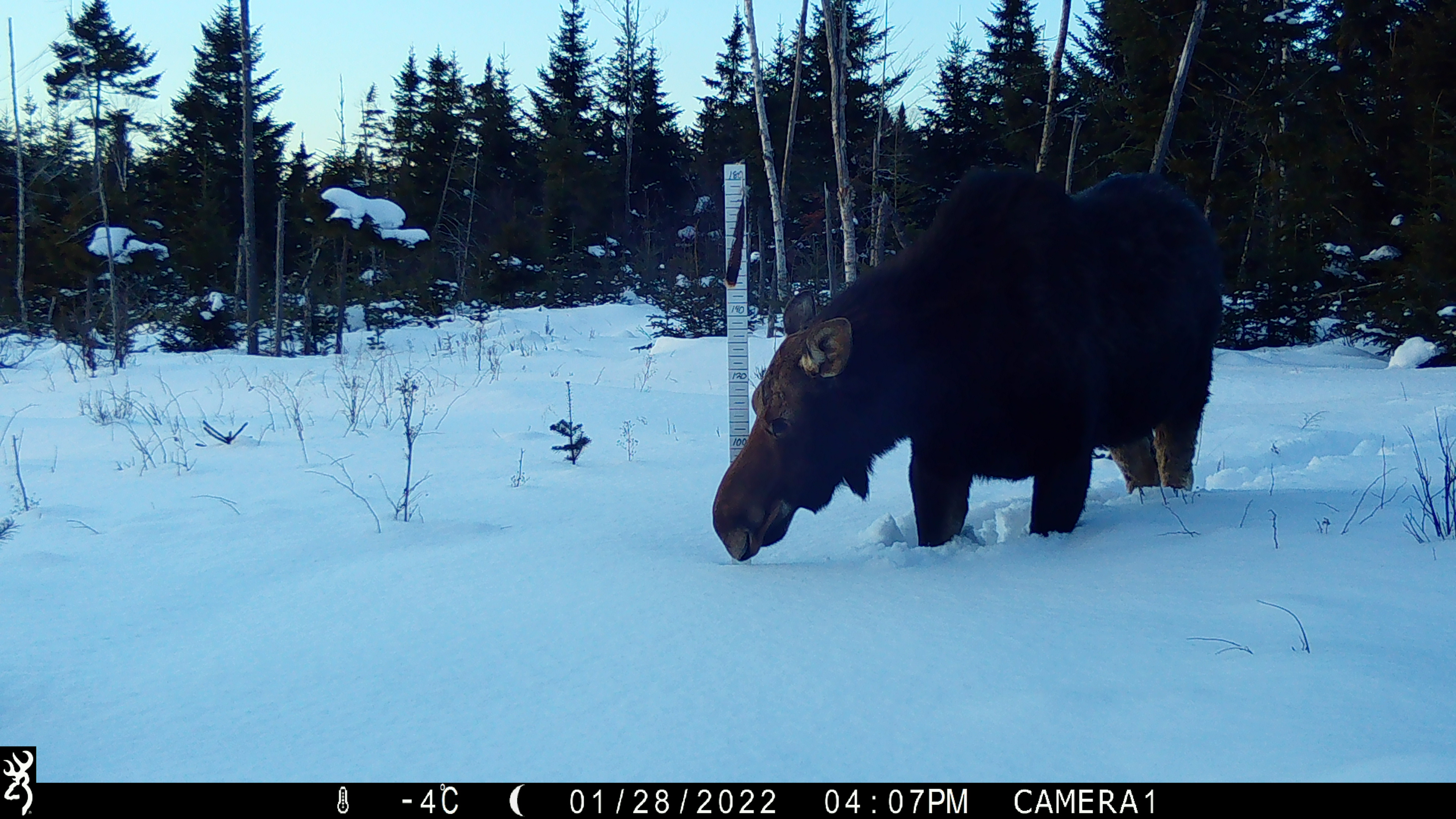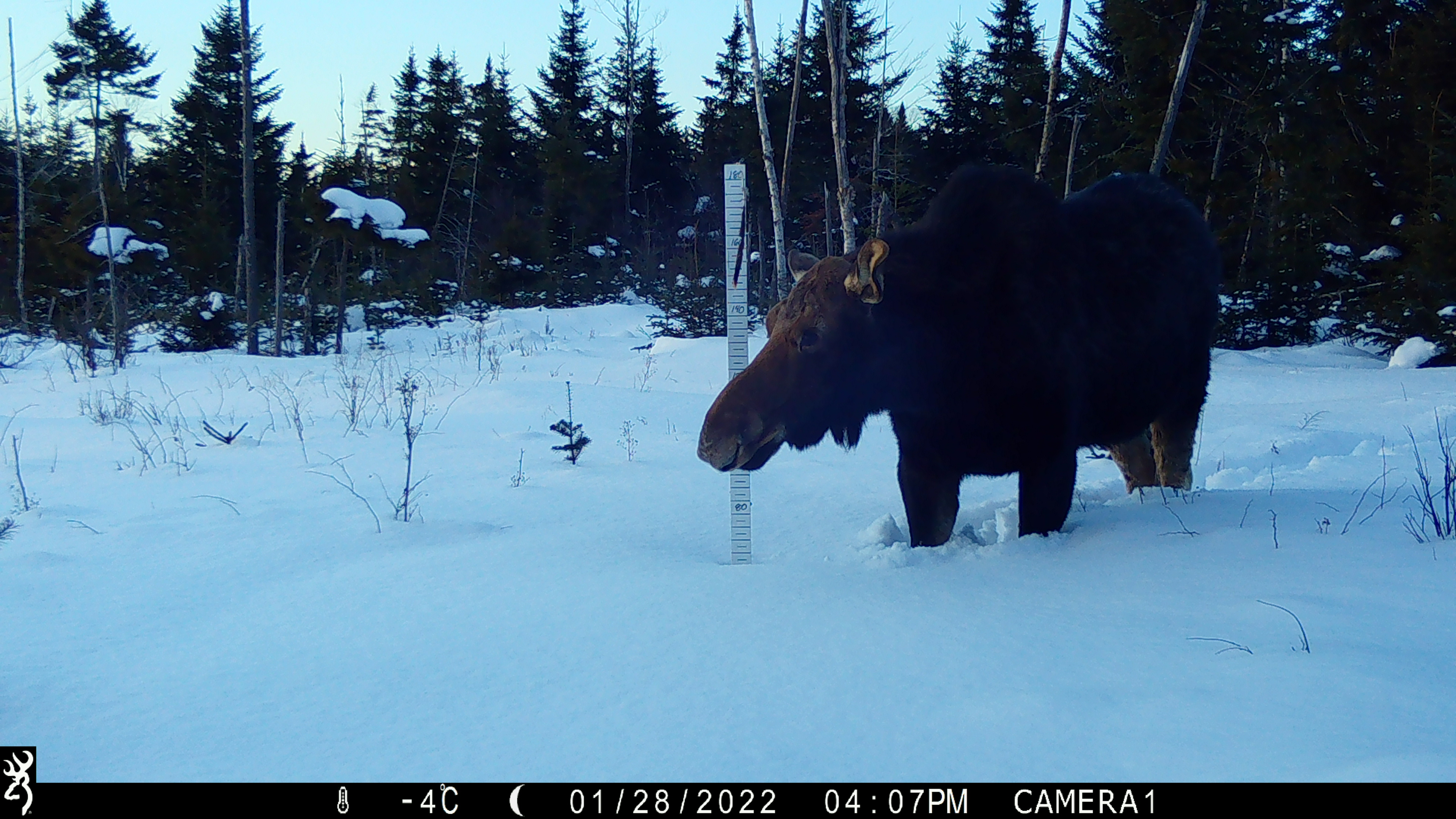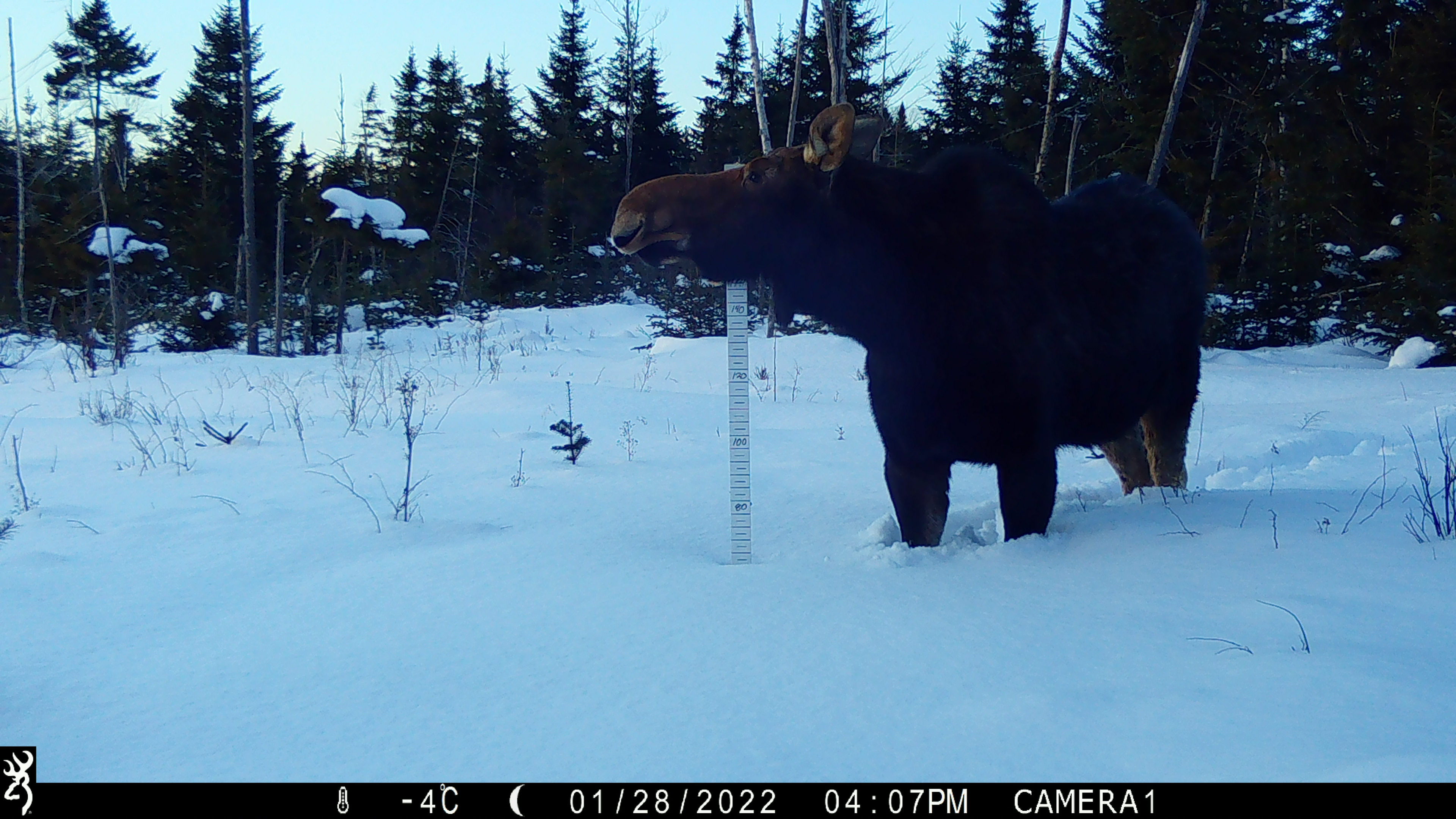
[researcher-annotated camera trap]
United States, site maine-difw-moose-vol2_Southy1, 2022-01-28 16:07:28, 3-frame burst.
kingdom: Animalia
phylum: Chordata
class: Mammalia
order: Artiodactyla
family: Cervidae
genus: Alces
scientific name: Alces alces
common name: moose